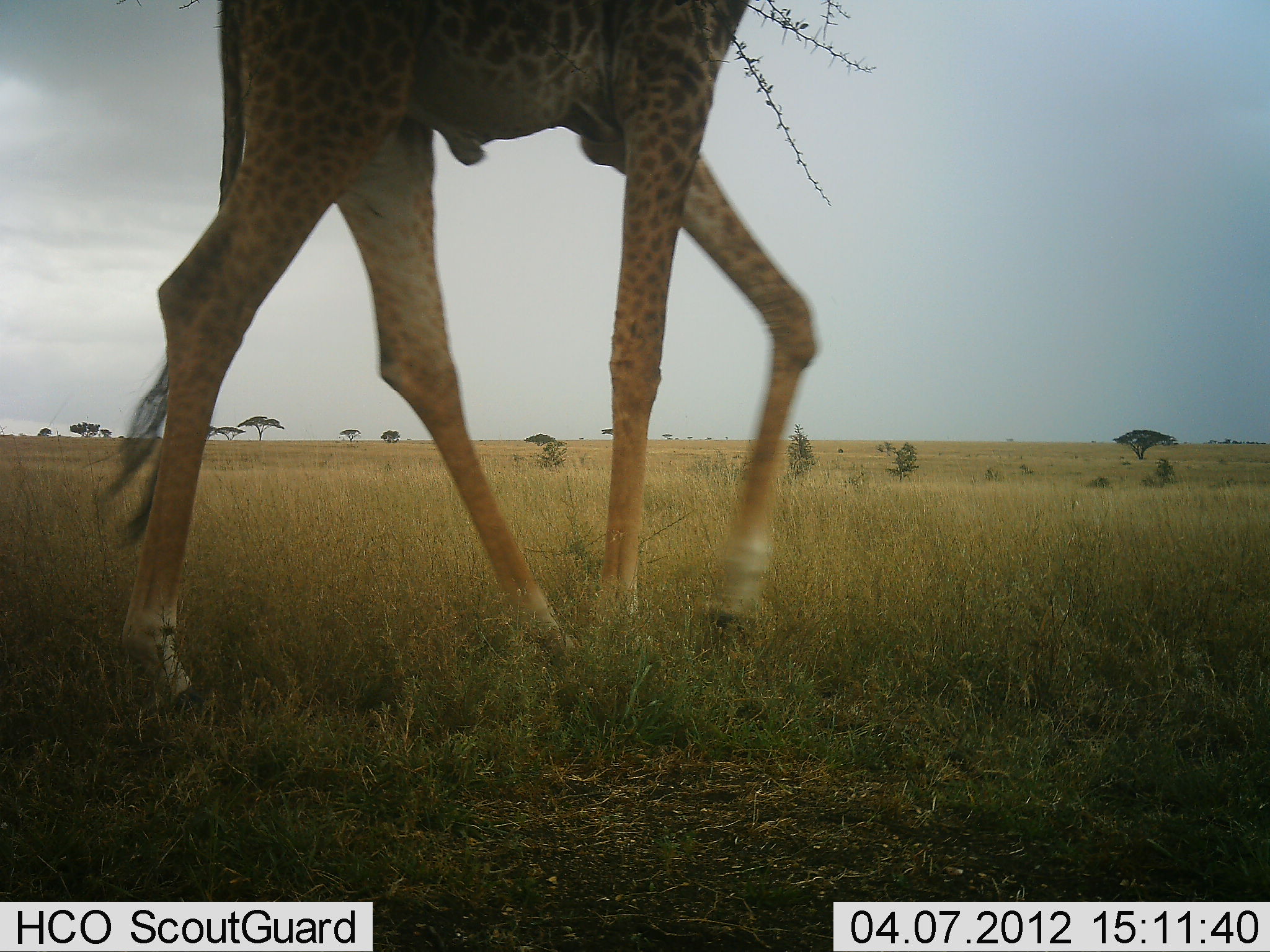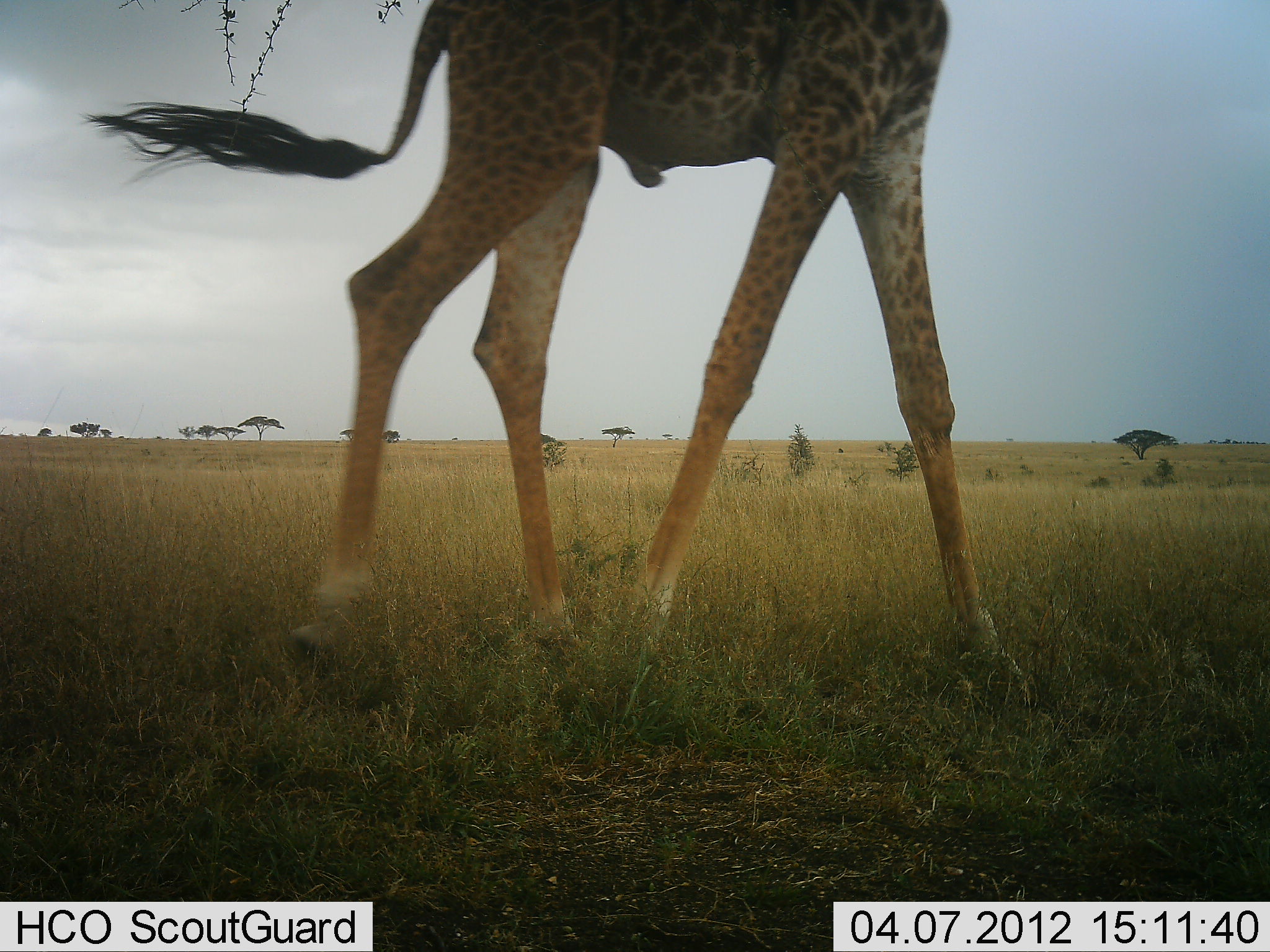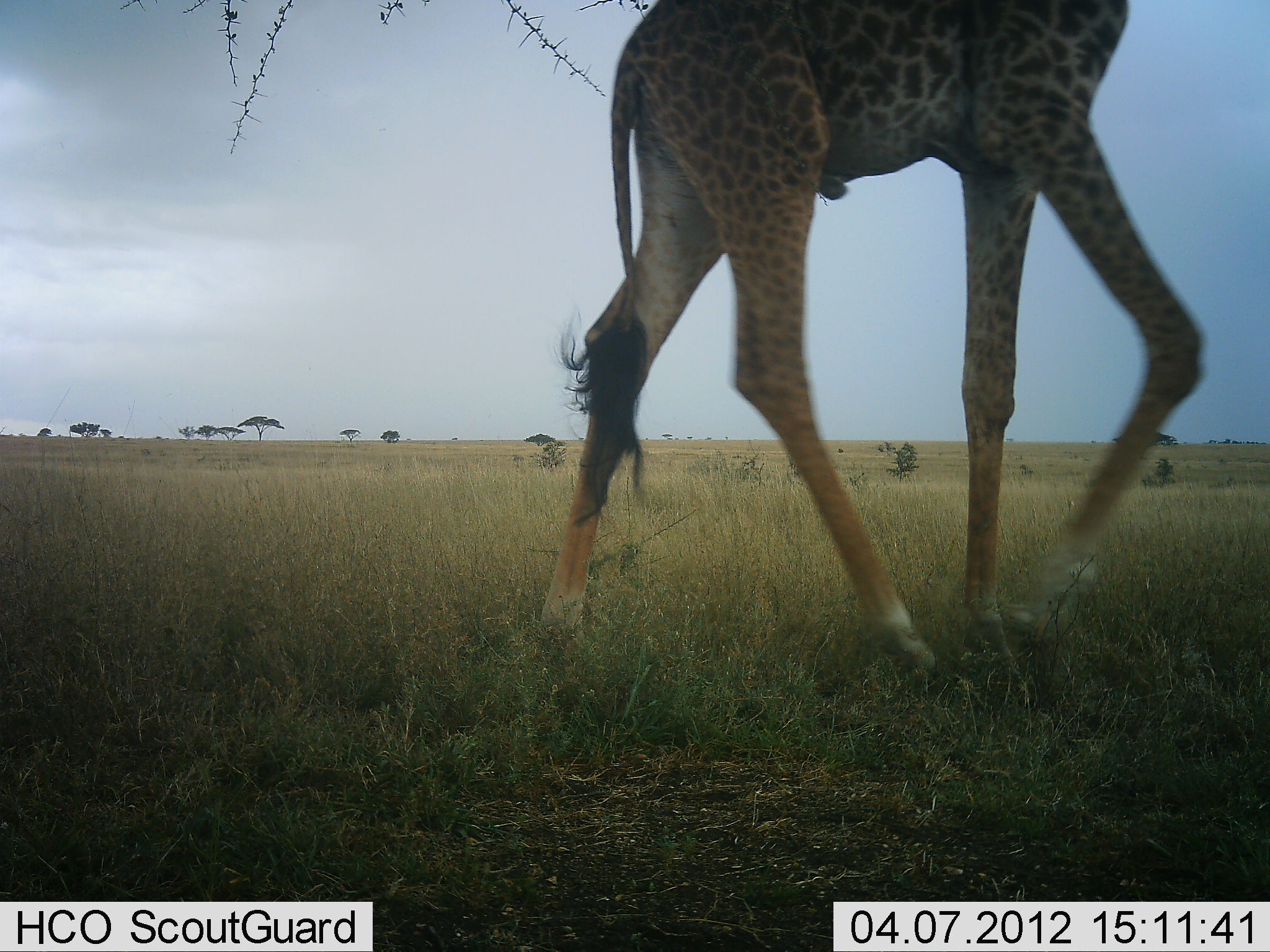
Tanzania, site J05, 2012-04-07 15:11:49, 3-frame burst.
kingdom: Animalia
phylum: Chordata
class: Mammalia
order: Artiodactyla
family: Giraffidae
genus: Giraffa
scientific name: Giraffa camelopardalis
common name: giraffe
Giraffe (Giraffa camelopardalis), count 1. Behavior (volunteer vote fractions): standing 5%, resting 0%, moving 89%, interacting 0%. Young present (vote fraction): 0%. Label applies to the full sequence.